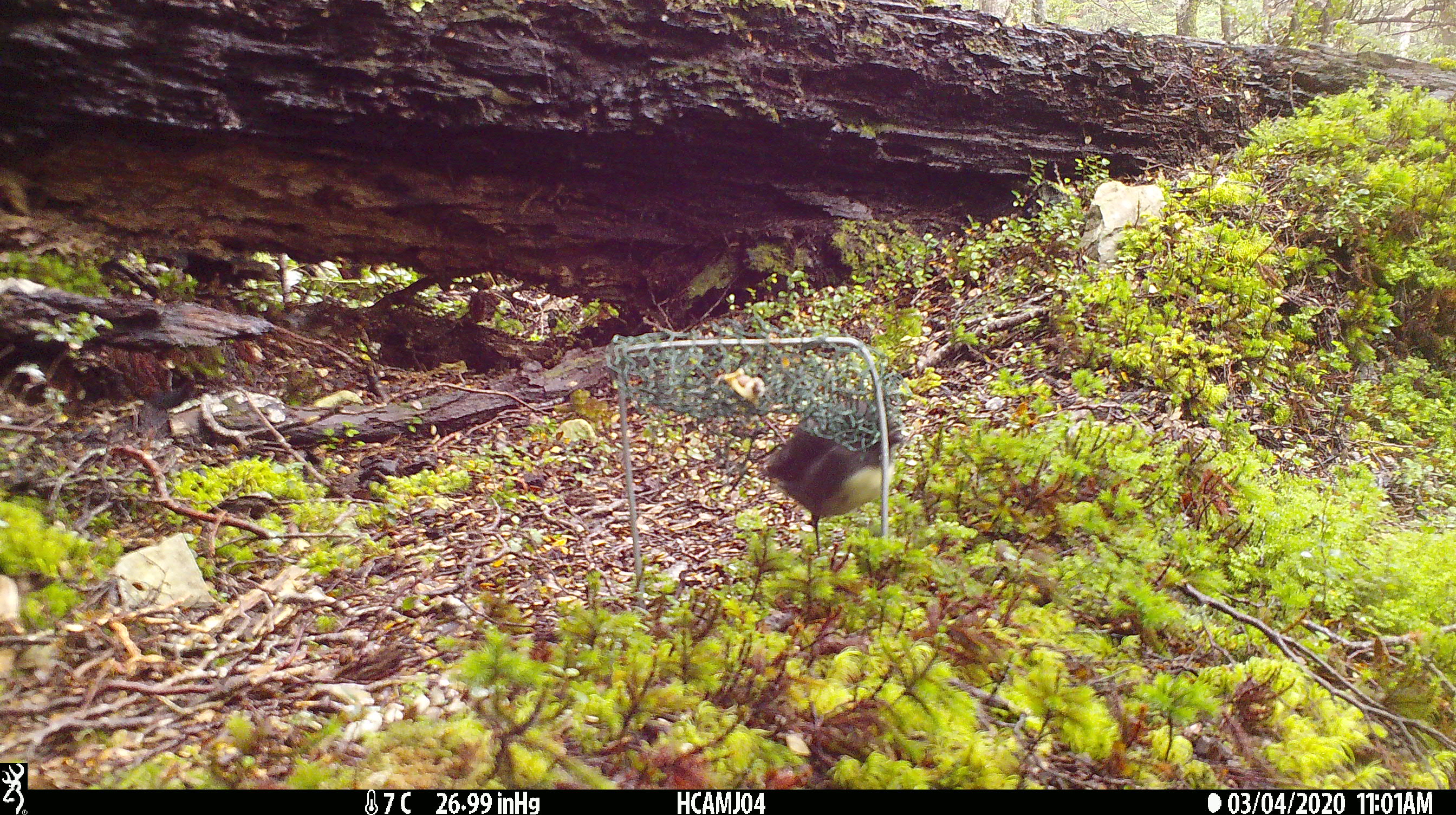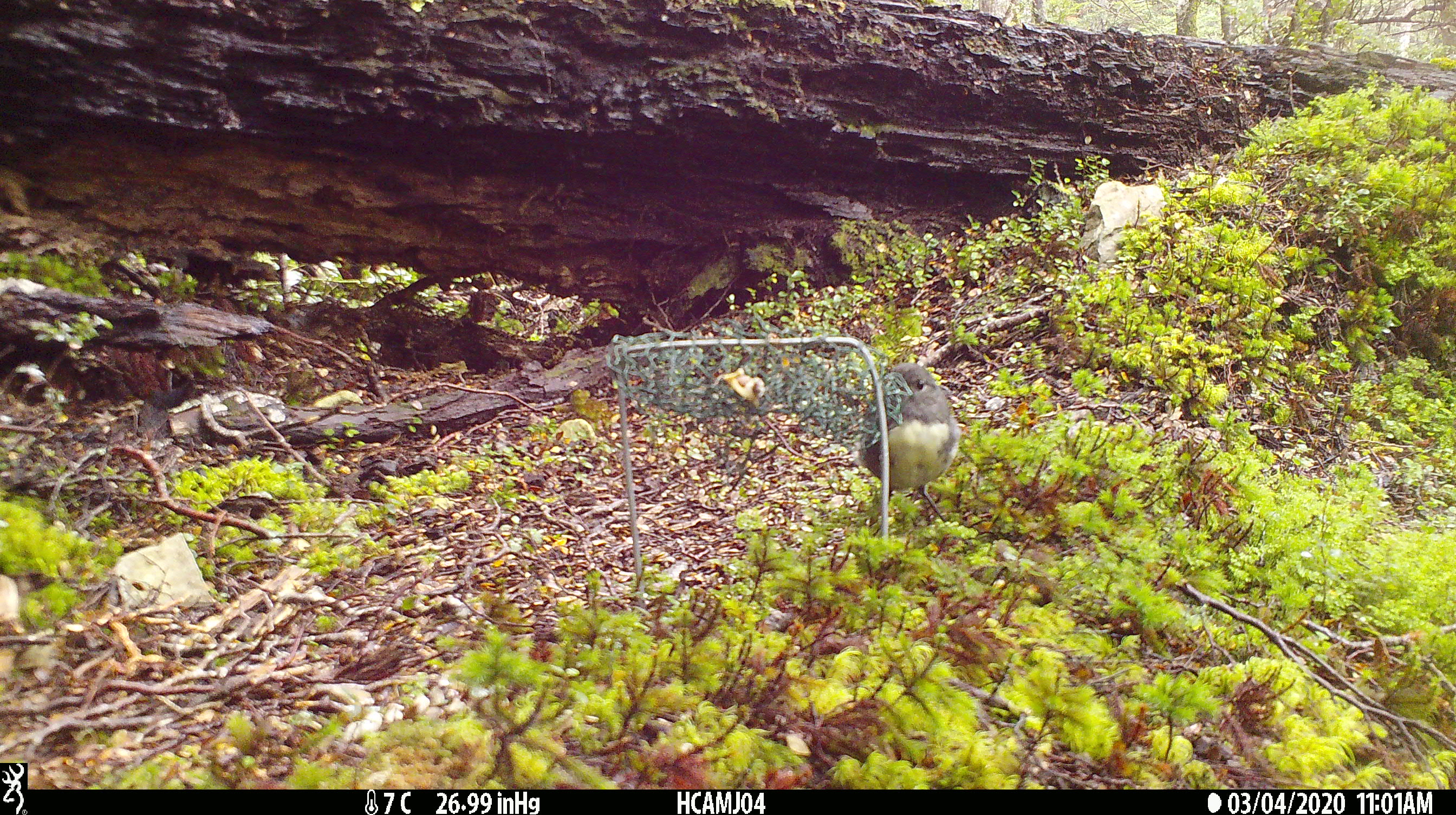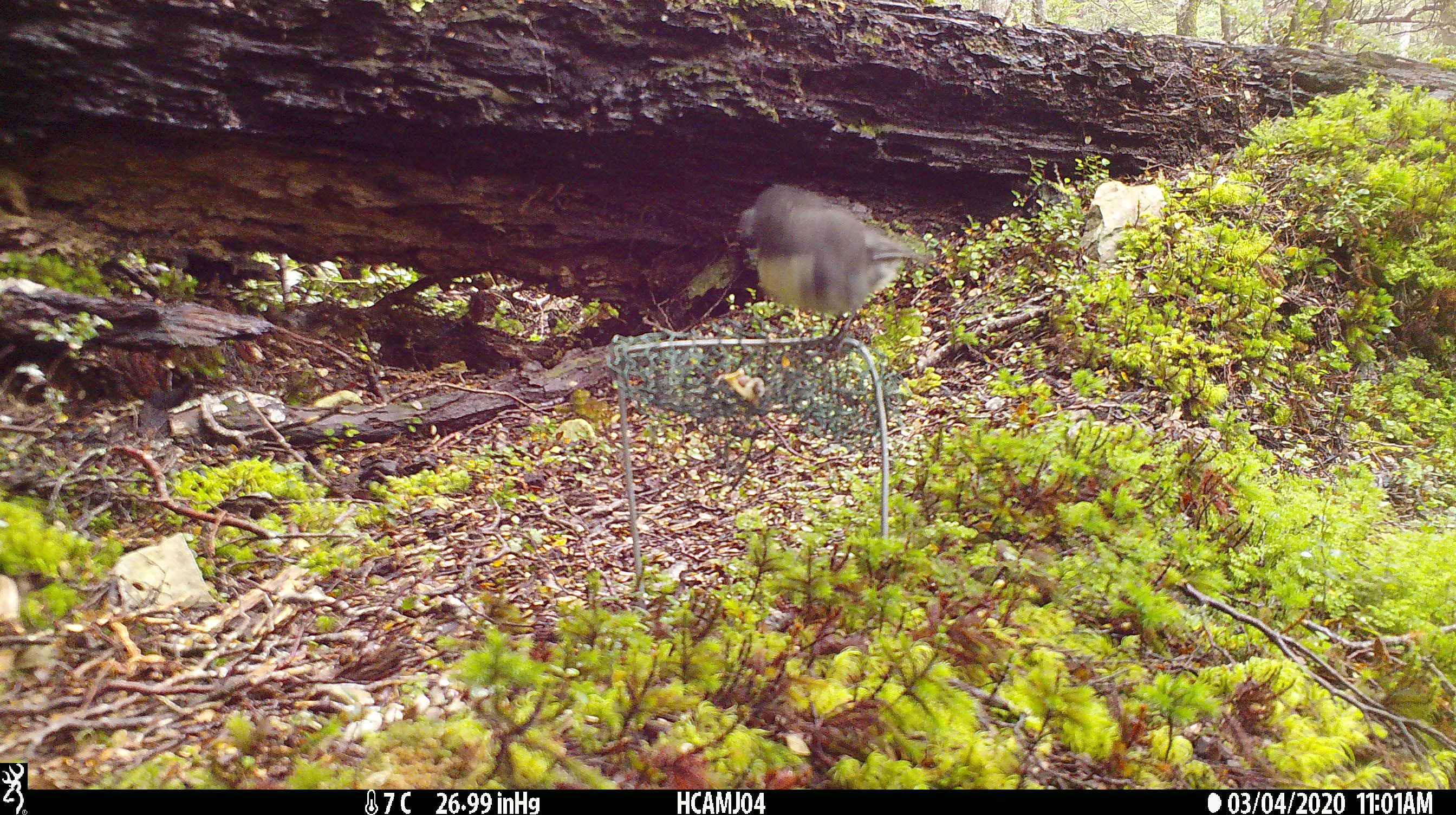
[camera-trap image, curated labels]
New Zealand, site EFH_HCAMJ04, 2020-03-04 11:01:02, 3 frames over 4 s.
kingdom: Animalia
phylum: Chordata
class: Aves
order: Passeriformes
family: Petroicidae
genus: Petroica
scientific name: Petroica australis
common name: new zealand robin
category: robin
Robin (new zealand robin) (Petroica australis).